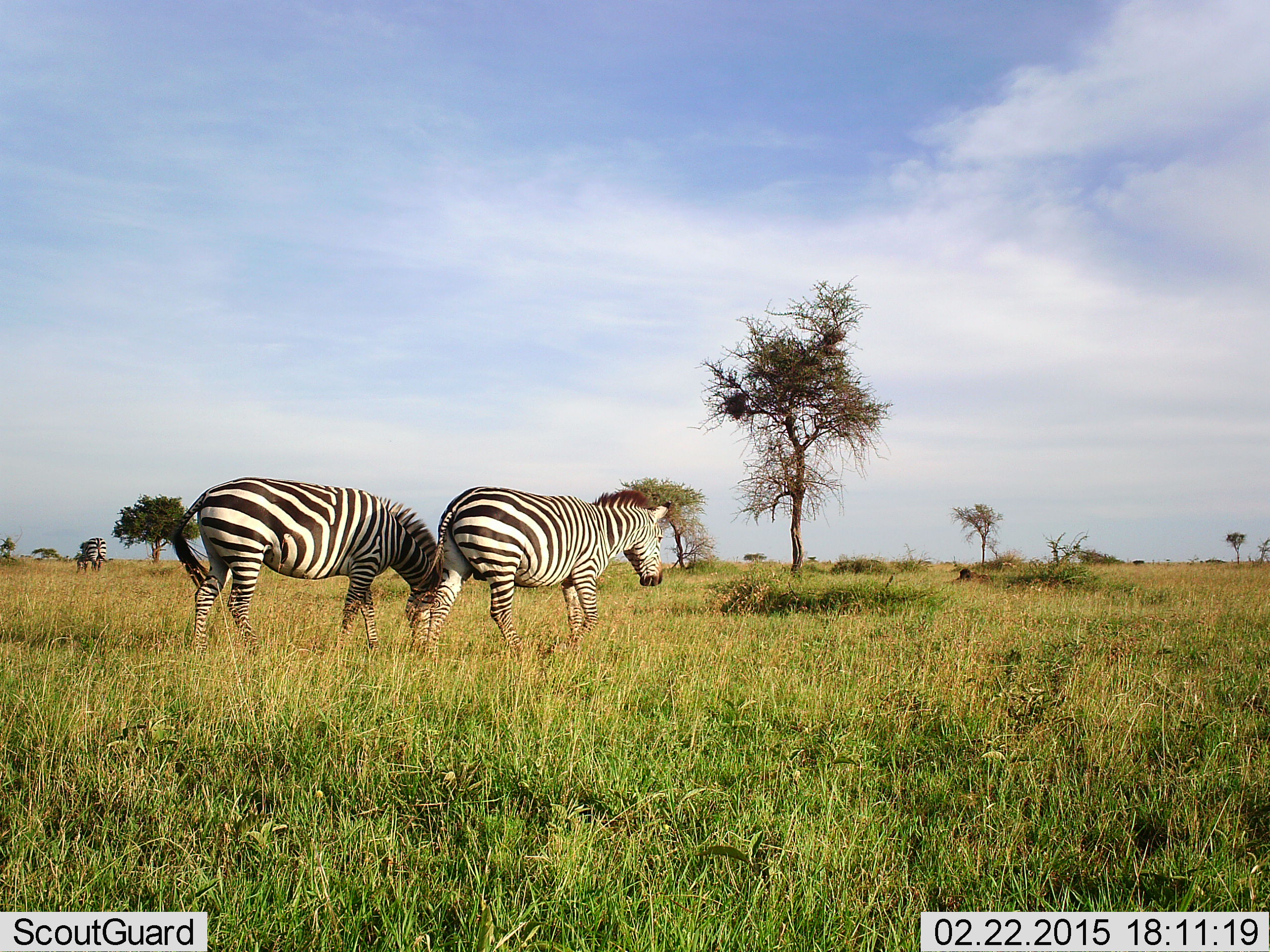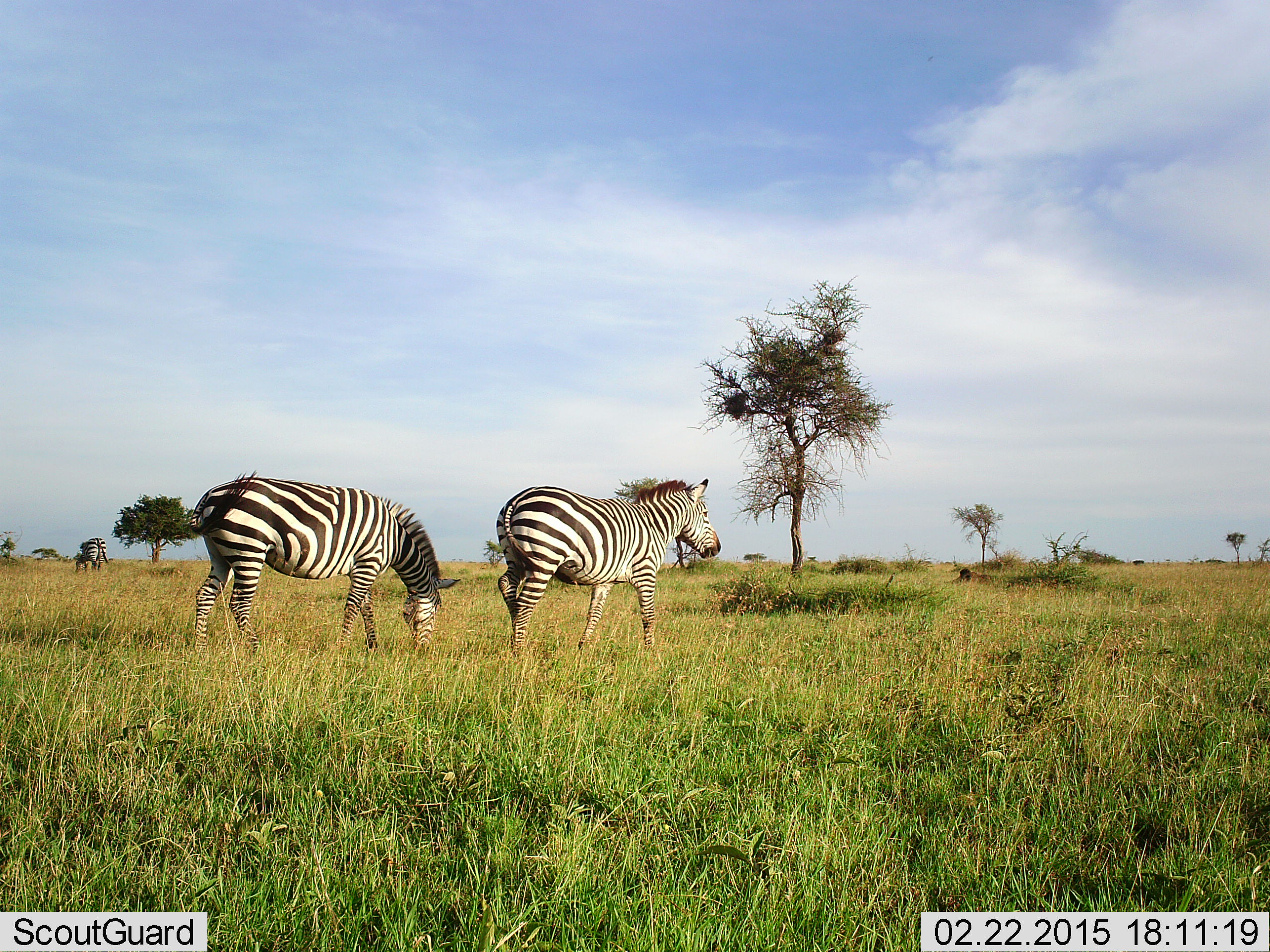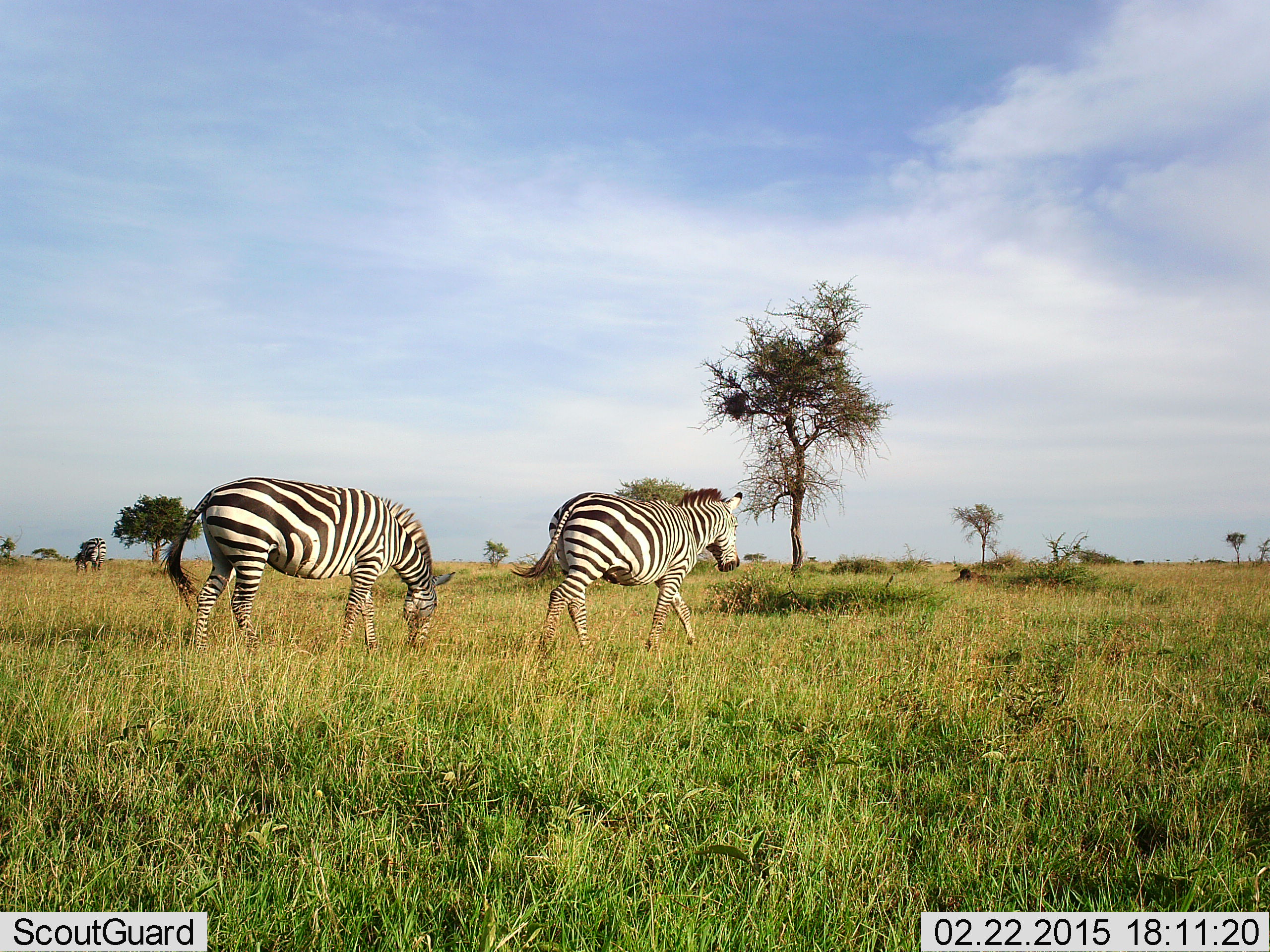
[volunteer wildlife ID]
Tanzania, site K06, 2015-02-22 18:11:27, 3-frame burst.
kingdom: Animalia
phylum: Chordata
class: Mammalia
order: Perissodactyla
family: Equidae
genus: Equus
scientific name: Equus quagga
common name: plains zebra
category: zebra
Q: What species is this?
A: Zebra (plains zebra) (Equus quagga).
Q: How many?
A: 3.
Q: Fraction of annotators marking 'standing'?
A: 60%.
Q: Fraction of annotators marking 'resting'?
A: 0%.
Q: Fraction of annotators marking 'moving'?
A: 70%.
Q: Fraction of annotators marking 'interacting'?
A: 0%.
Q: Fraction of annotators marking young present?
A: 20%.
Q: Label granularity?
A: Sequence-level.